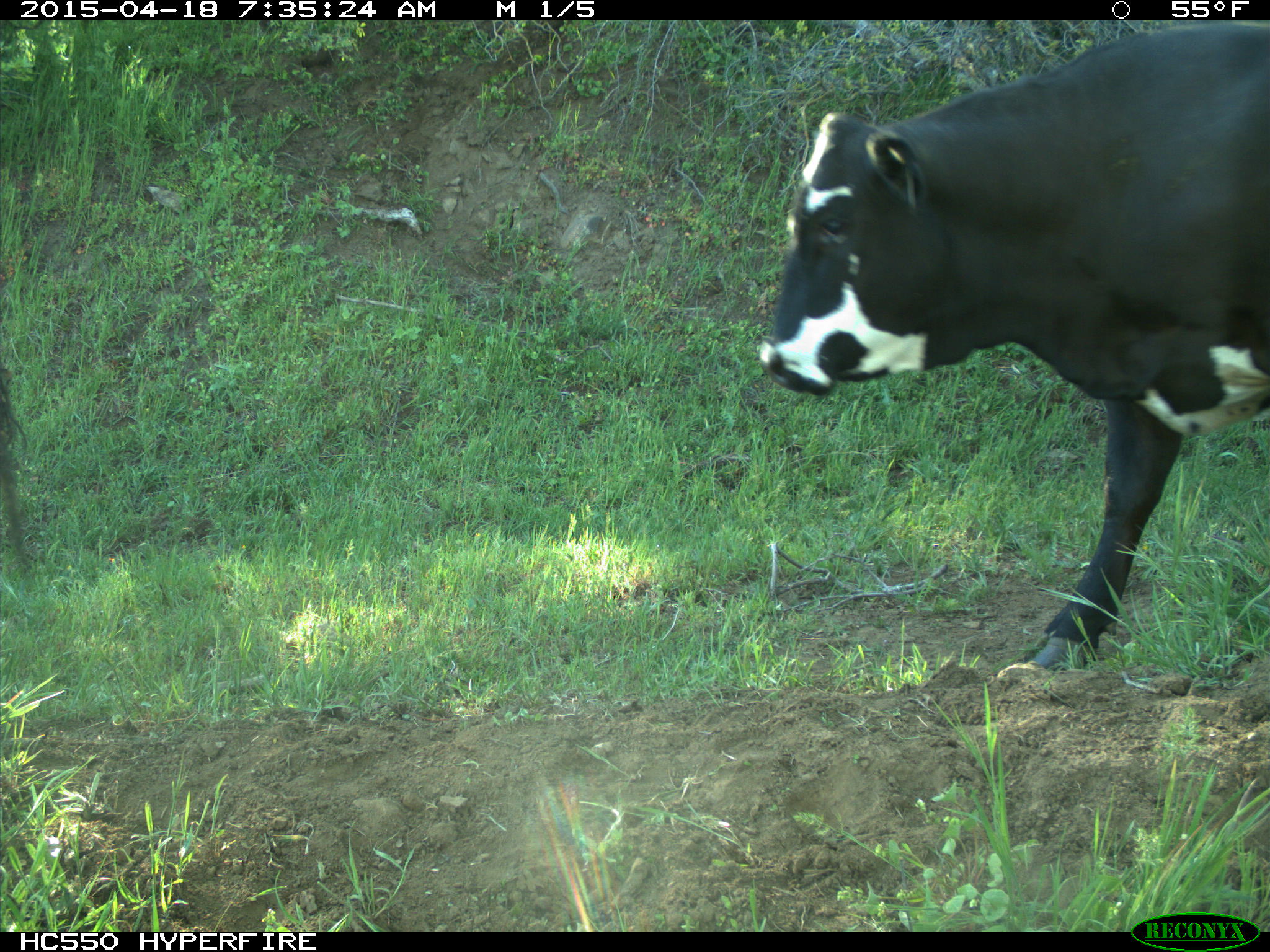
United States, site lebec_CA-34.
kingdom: Animalia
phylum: Chordata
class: Mammalia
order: Artiodactyla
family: Bovidae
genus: Bos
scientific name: Bos taurus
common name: domestic cow